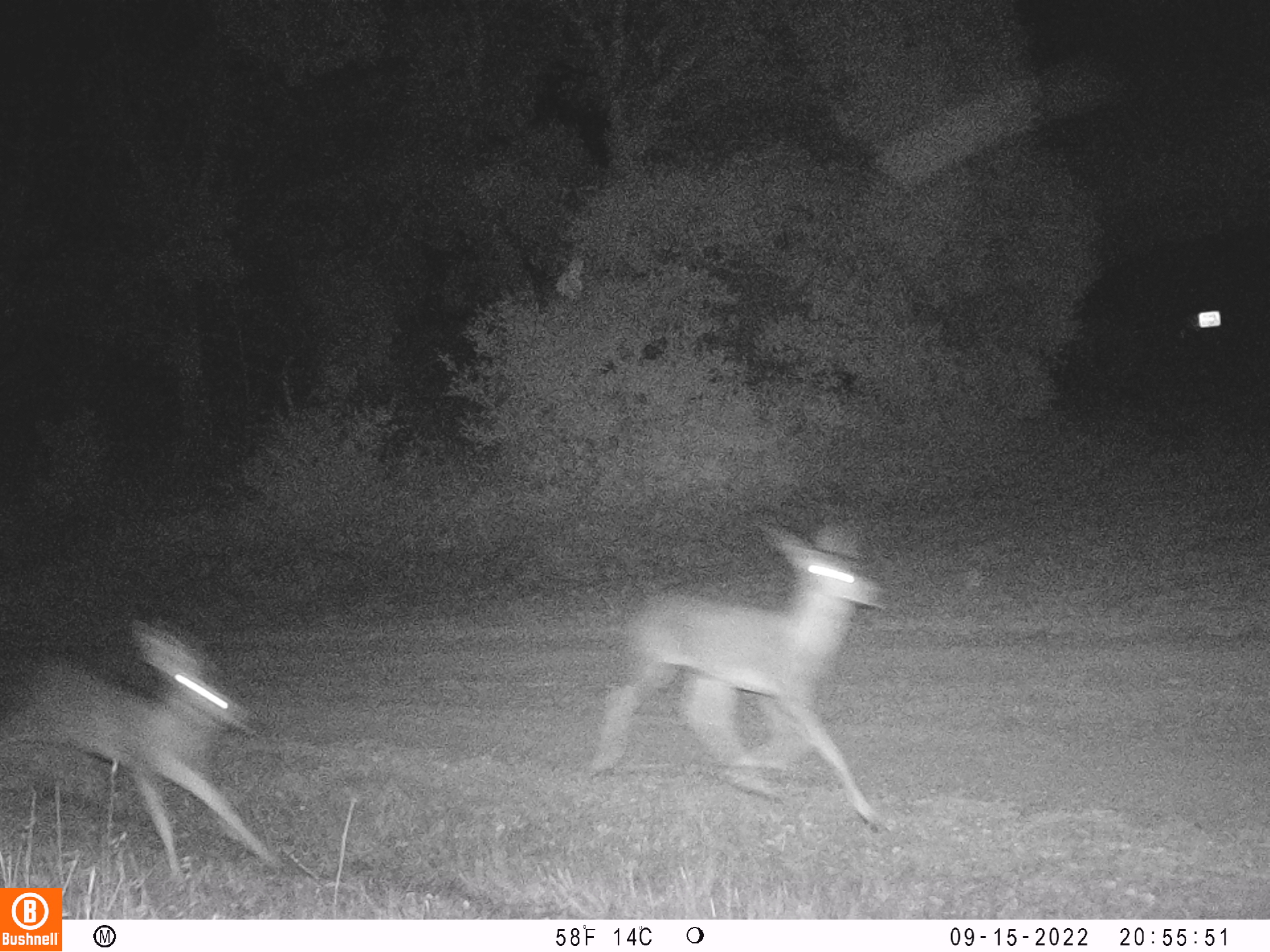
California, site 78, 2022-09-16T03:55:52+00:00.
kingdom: Animalia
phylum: Chordata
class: Mammalia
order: Artiodactyla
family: Cervidae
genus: Odocoileus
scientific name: Odocoileus hemionus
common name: mule deer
Mule deer (Odocoileus hemionus).